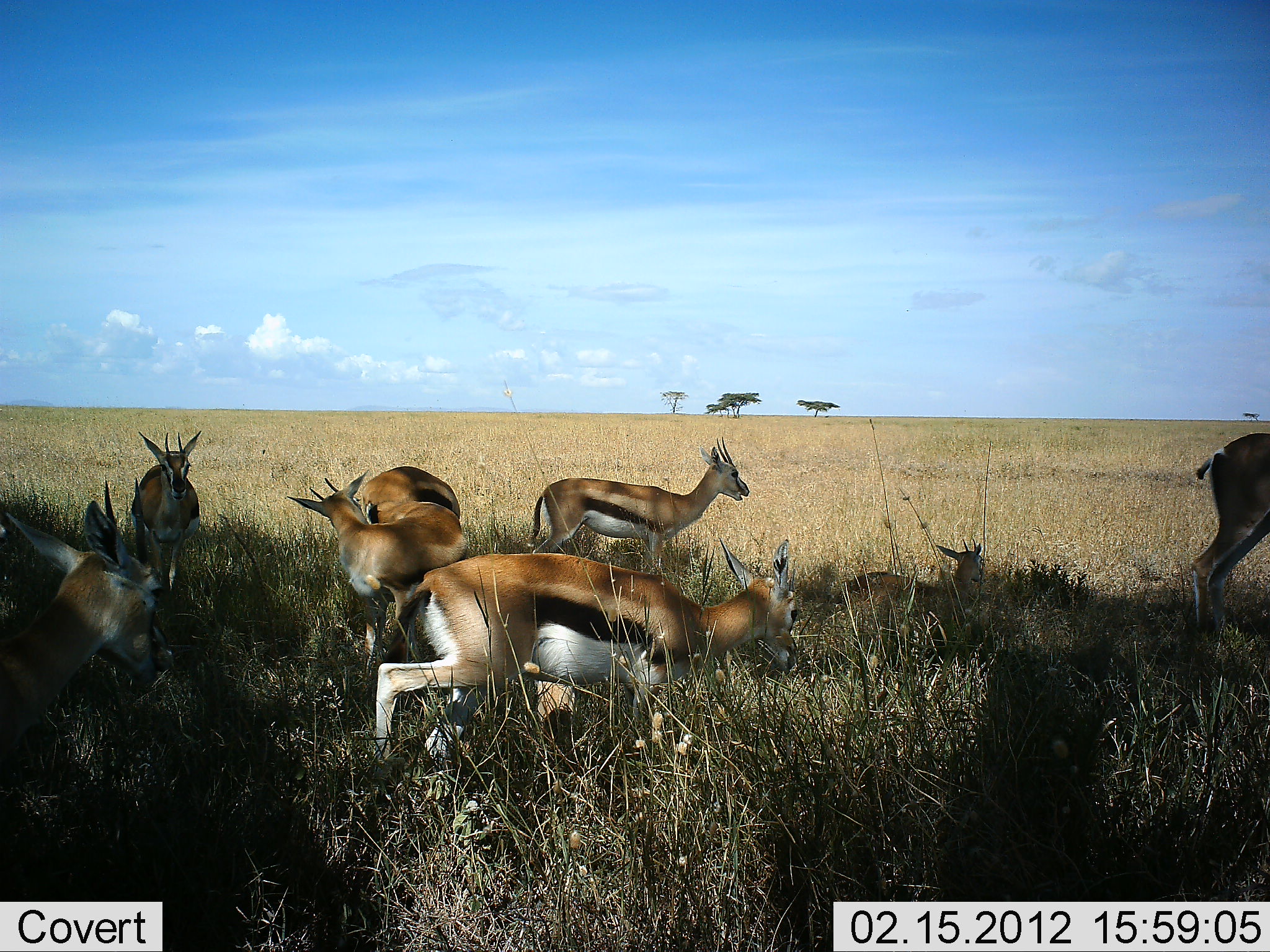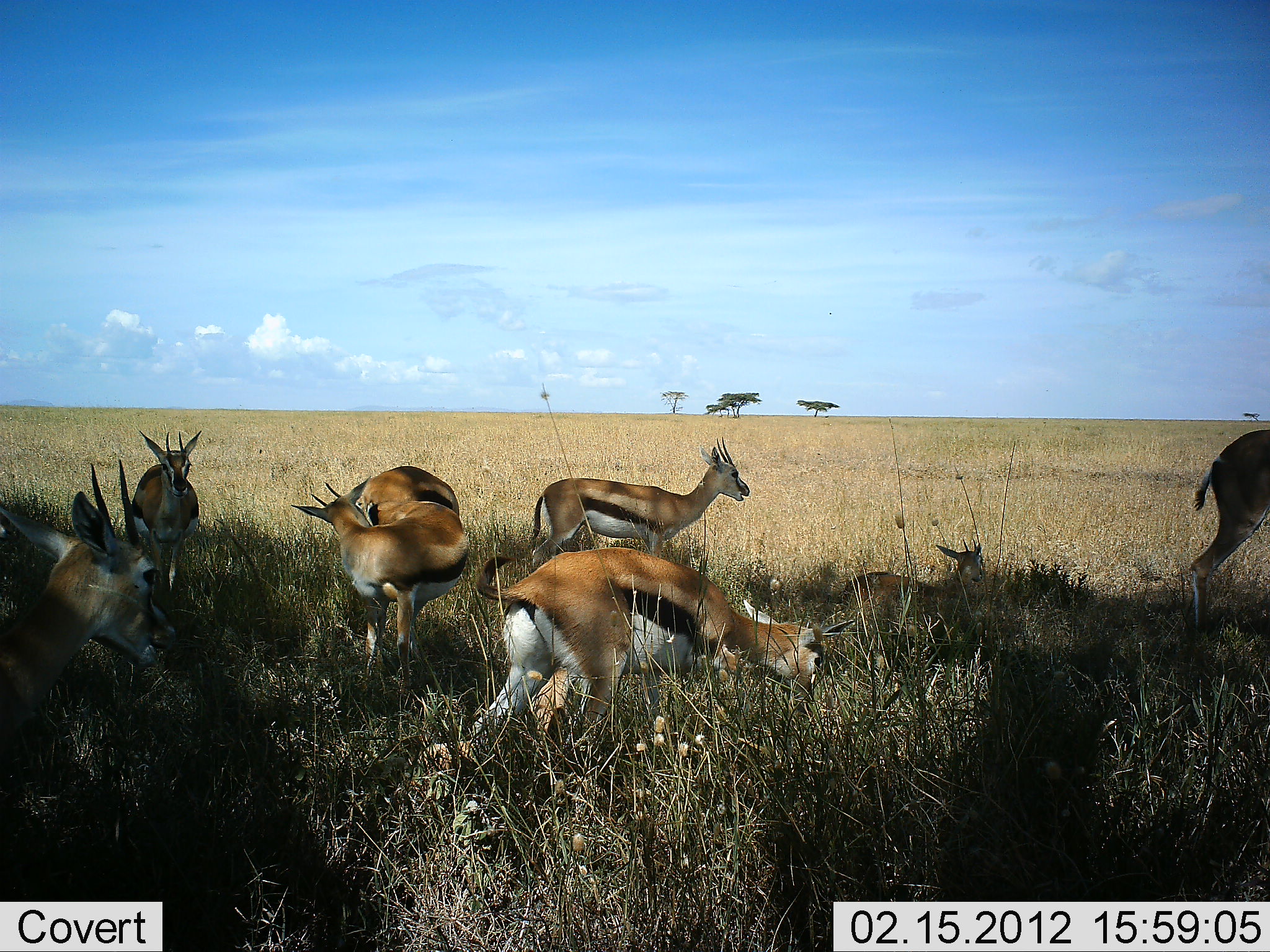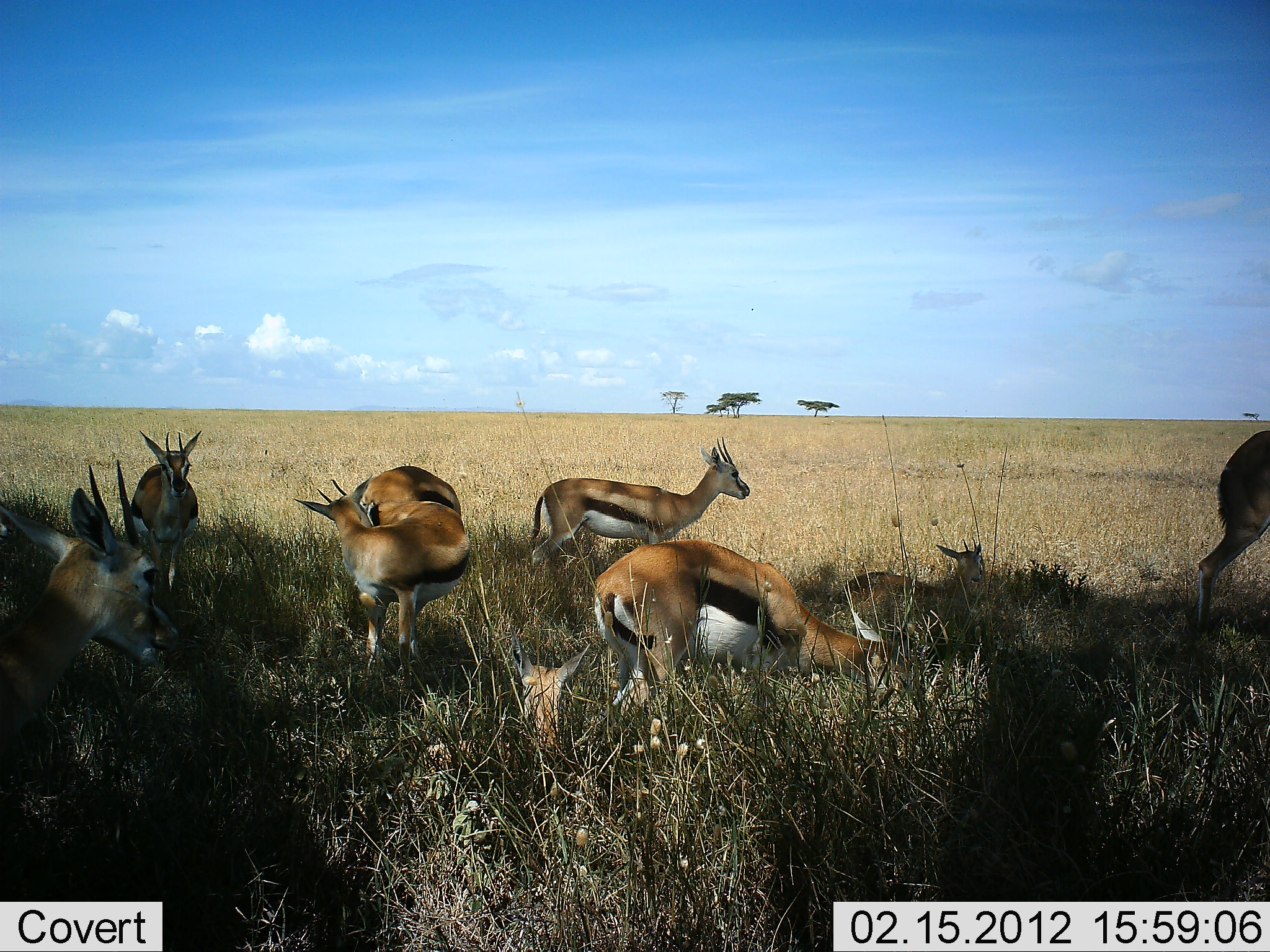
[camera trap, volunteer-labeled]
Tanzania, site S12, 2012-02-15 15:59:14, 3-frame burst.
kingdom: Animalia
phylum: Chordata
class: Mammalia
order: Artiodactyla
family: Bovidae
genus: Eudorcas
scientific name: Eudorcas thomsonii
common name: thomson's gazelle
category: gazellethomsons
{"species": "gazellethomsons (thomson's gazelle) (Eudorcas thomsonii)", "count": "8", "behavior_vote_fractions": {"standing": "80%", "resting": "80%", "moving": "35%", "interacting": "5%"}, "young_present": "15%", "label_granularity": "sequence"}